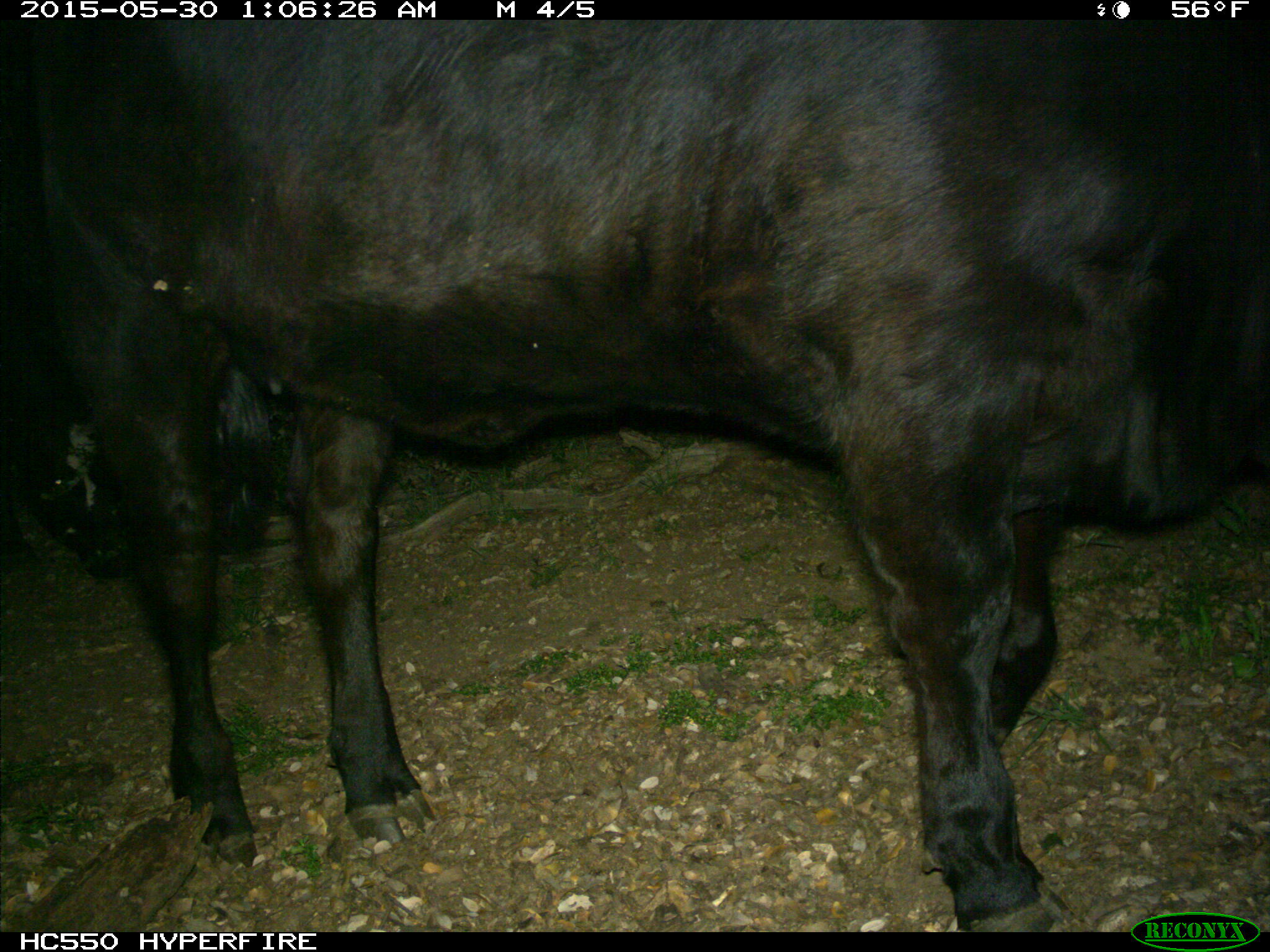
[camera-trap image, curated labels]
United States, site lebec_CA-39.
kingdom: Animalia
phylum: Chordata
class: Mammalia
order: Artiodactyla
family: Bovidae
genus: Bos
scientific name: Bos taurus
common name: domestic cow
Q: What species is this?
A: Bos taurus (domestic cow).